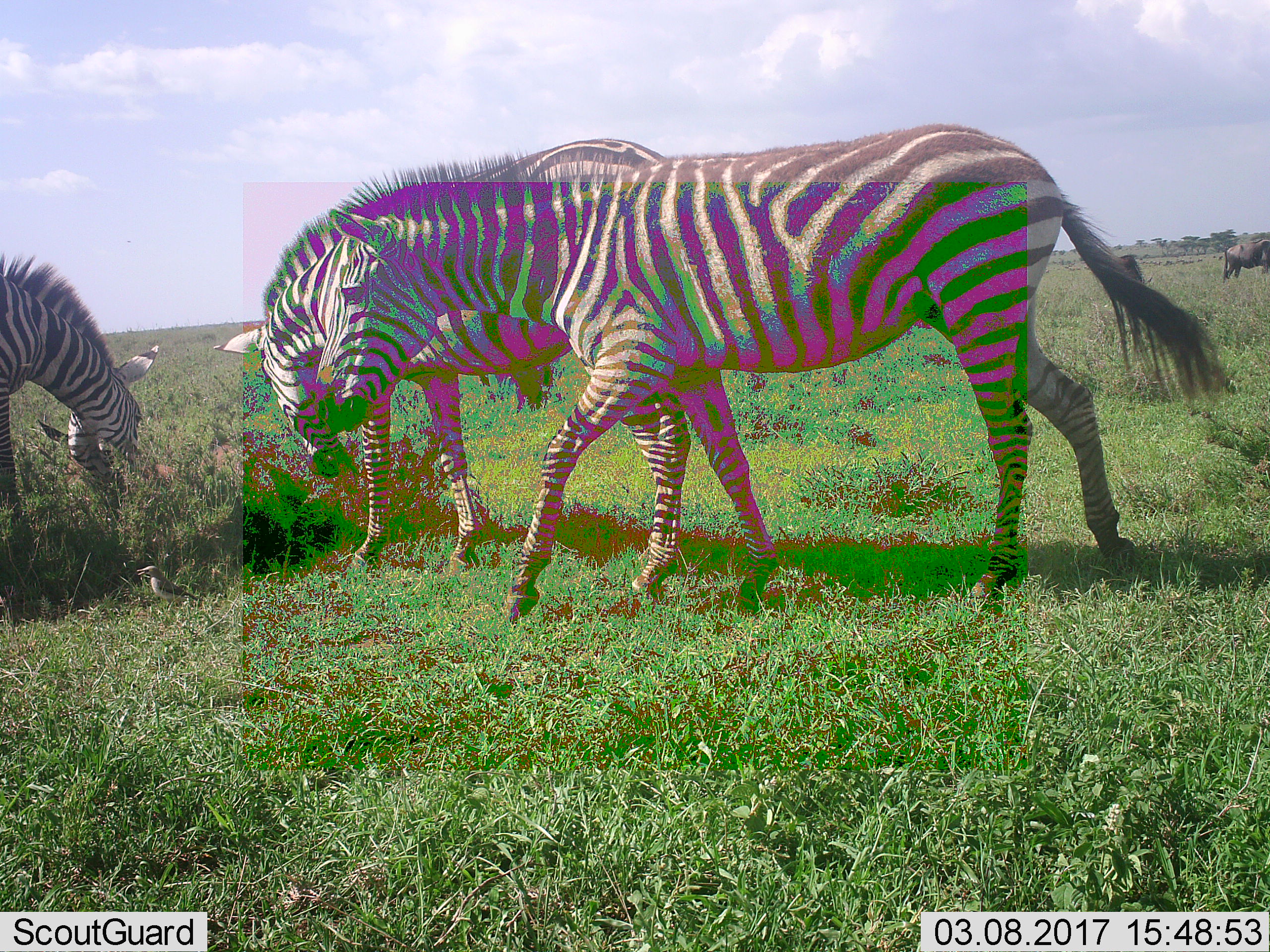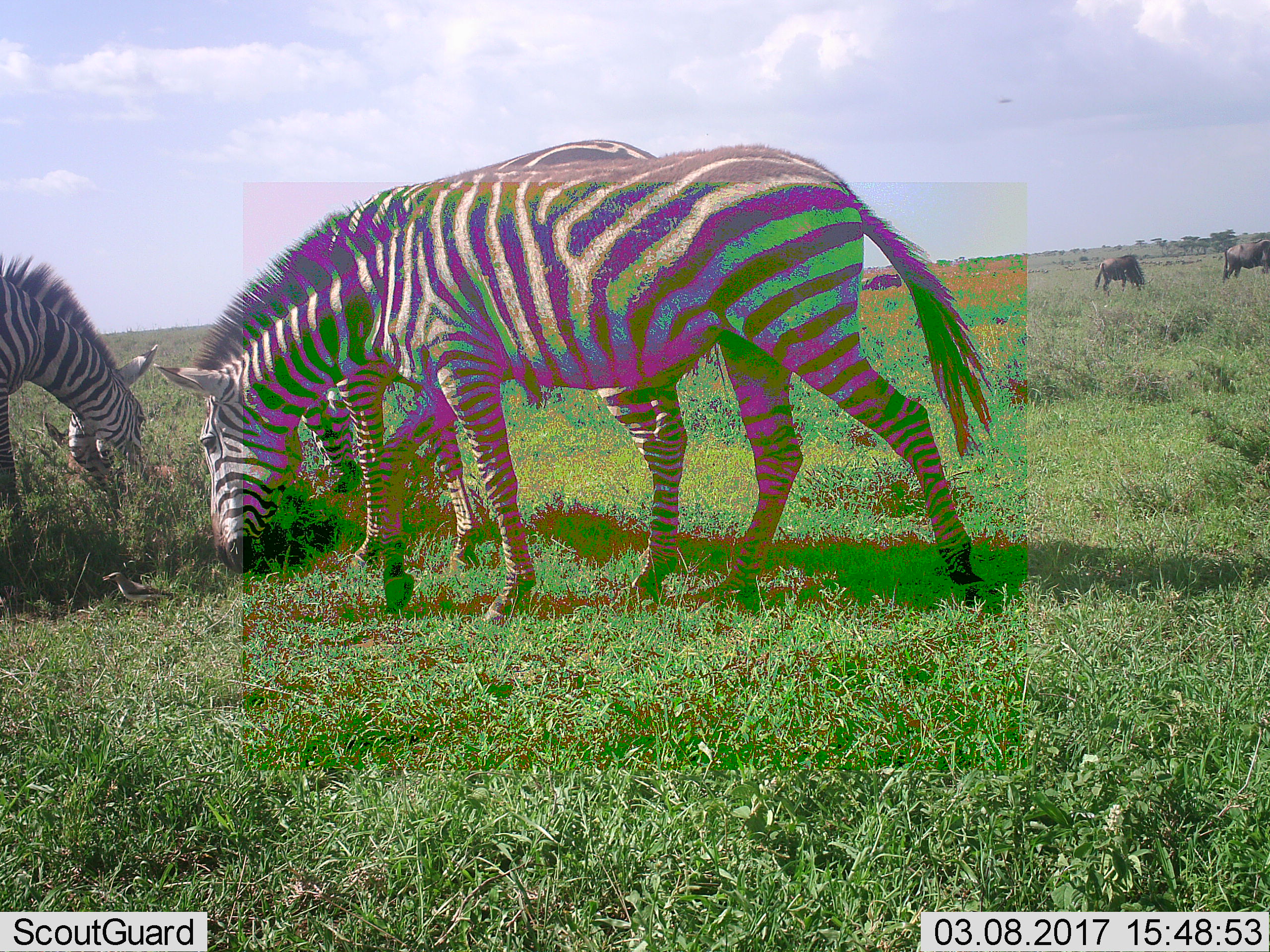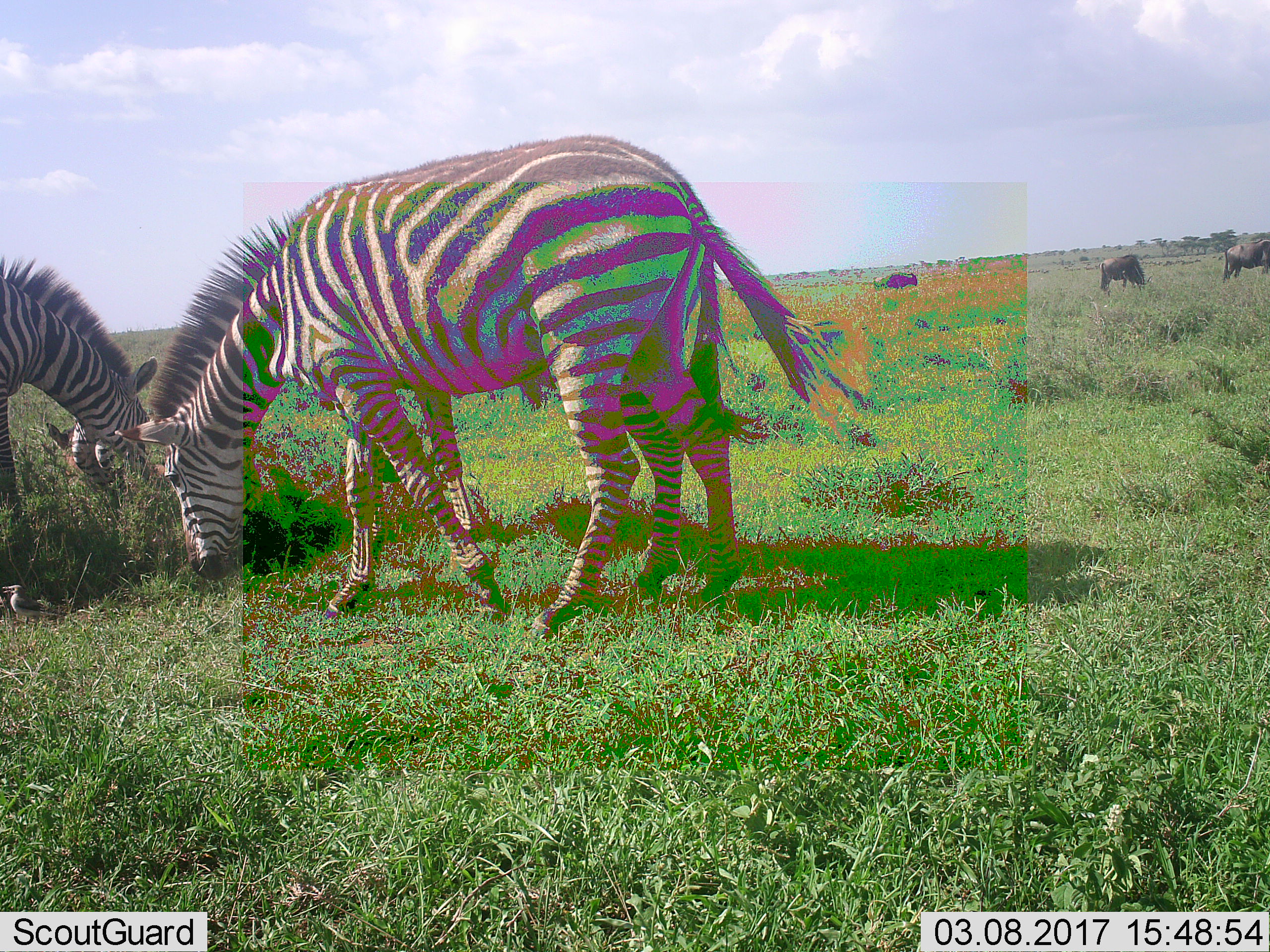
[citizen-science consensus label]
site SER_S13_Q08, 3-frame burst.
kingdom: Animalia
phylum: Chordata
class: Mammalia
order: Artiodactyla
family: Bovidae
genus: Connochaetes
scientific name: Connochaetes taurinus taurinus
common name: blue wildebeest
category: wildebeestblue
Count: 3.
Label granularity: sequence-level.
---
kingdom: Animalia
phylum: Chordata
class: Mammalia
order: Perissodactyla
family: Equidae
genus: Equus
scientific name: Equus quagga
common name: plains zebra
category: zebraplains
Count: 3.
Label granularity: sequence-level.